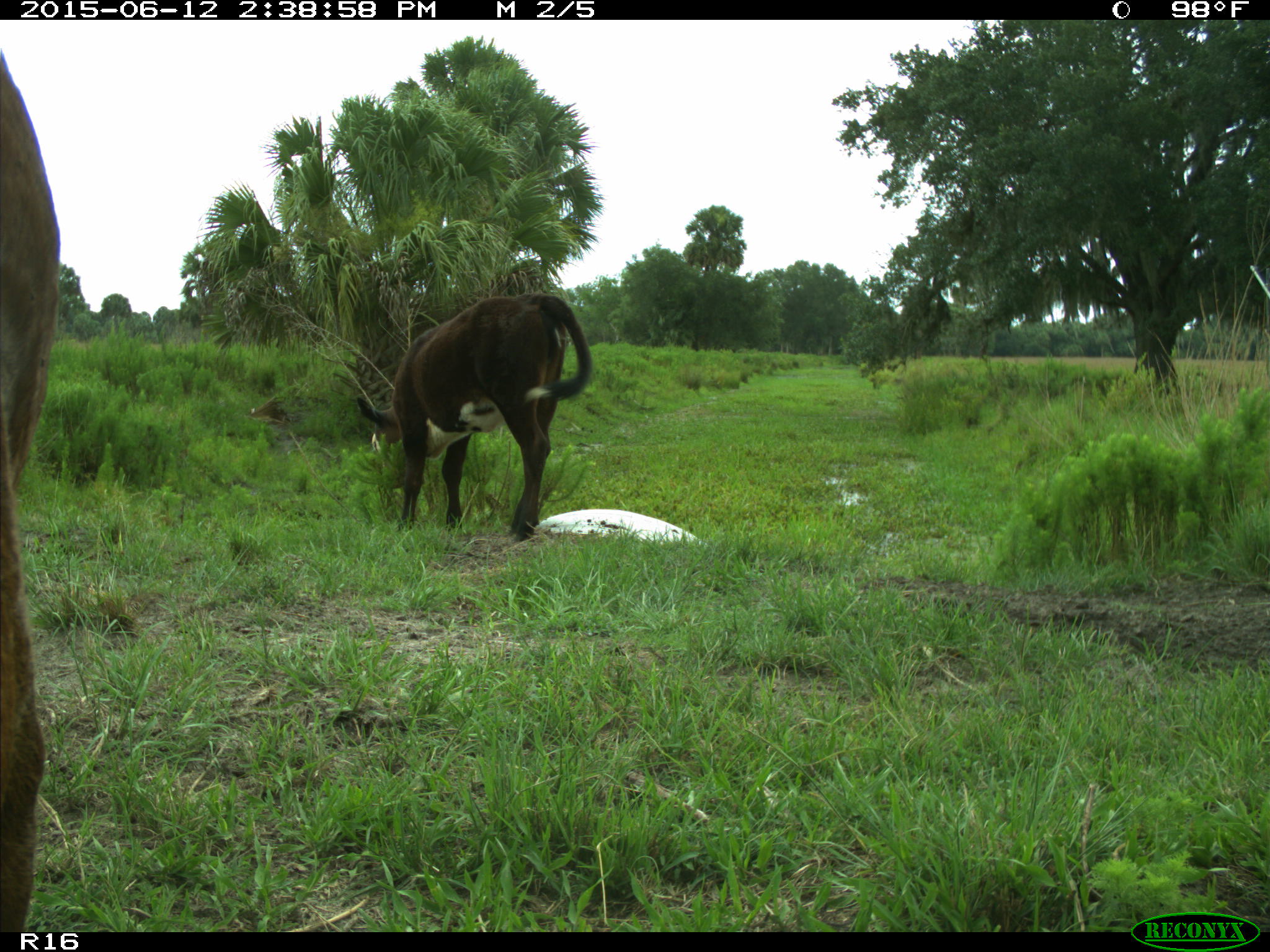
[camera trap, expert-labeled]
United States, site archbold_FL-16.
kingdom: Animalia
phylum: Chordata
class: Mammalia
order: Artiodactyla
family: Bovidae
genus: Bos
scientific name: Bos taurus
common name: domestic cow